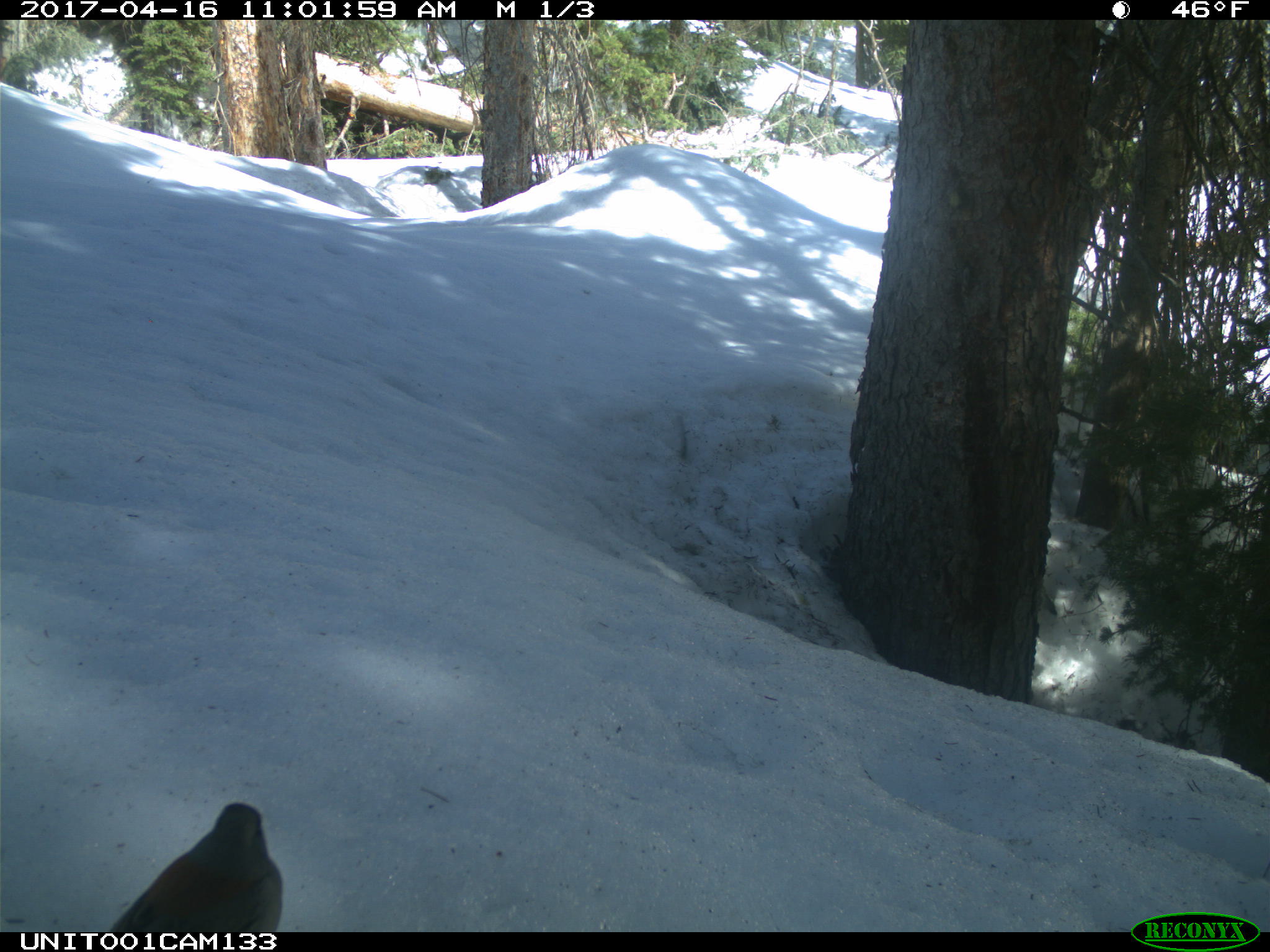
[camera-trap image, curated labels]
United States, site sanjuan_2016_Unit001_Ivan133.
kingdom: Animalia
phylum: Chordata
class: Aves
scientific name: Aves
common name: birds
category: unidentified bird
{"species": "unidentified bird (birds) (Aves)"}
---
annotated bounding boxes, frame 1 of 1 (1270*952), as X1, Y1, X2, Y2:
animal: 107, 803, 283, 933